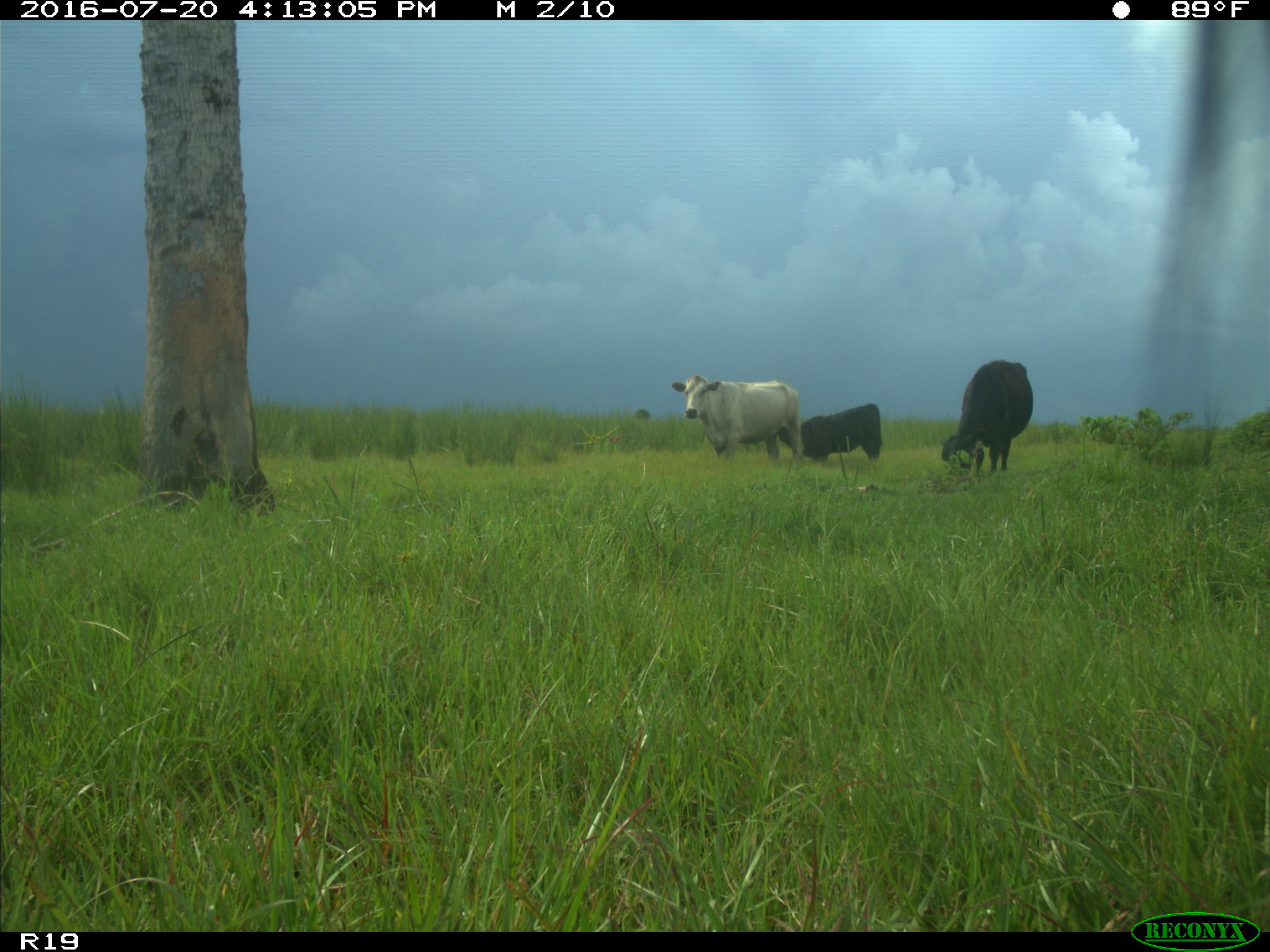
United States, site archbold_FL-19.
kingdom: Animalia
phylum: Chordata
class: Mammalia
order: Artiodactyla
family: Bovidae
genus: Bos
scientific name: Bos taurus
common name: domestic cow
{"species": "Bos taurus (domestic cow)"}